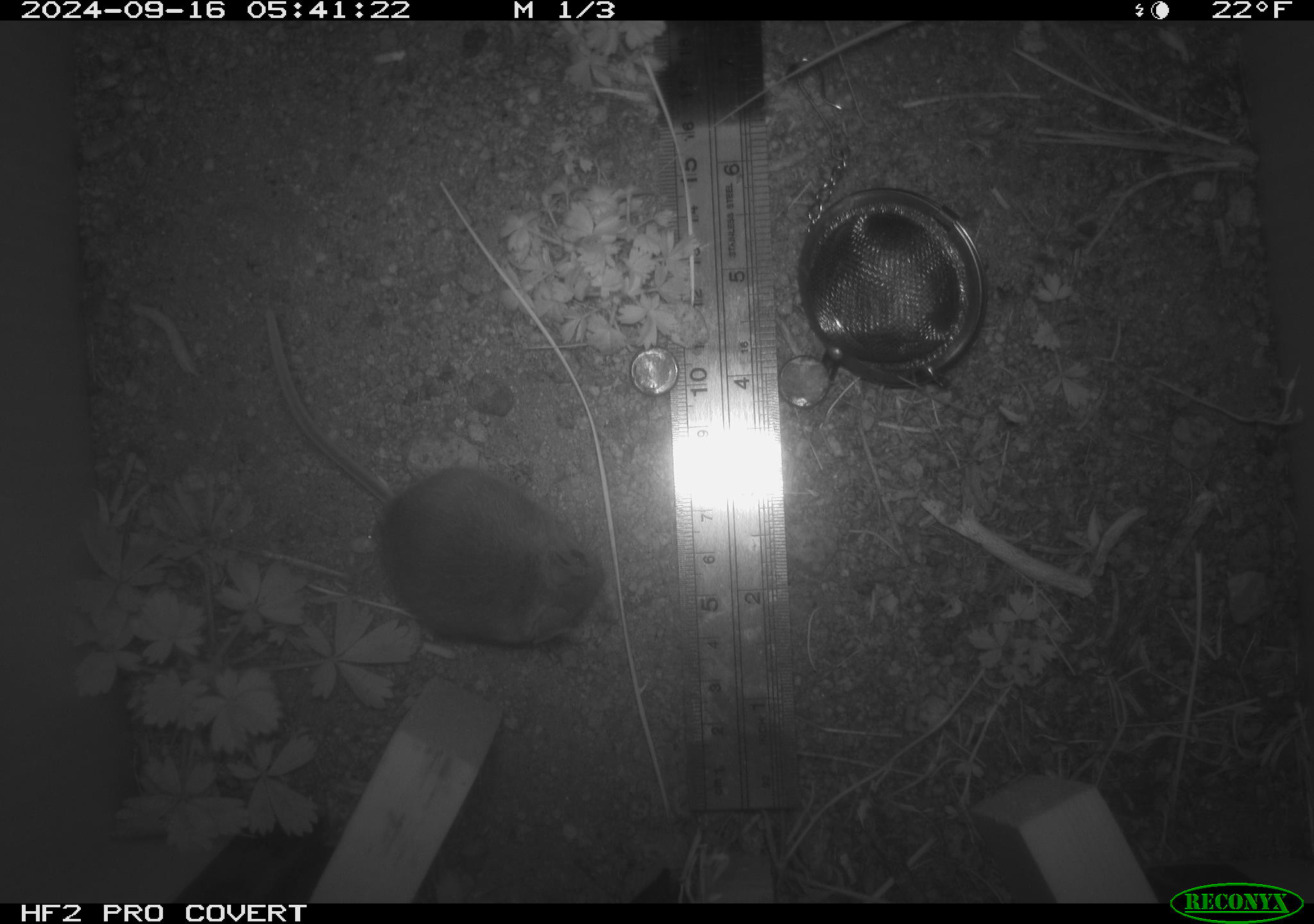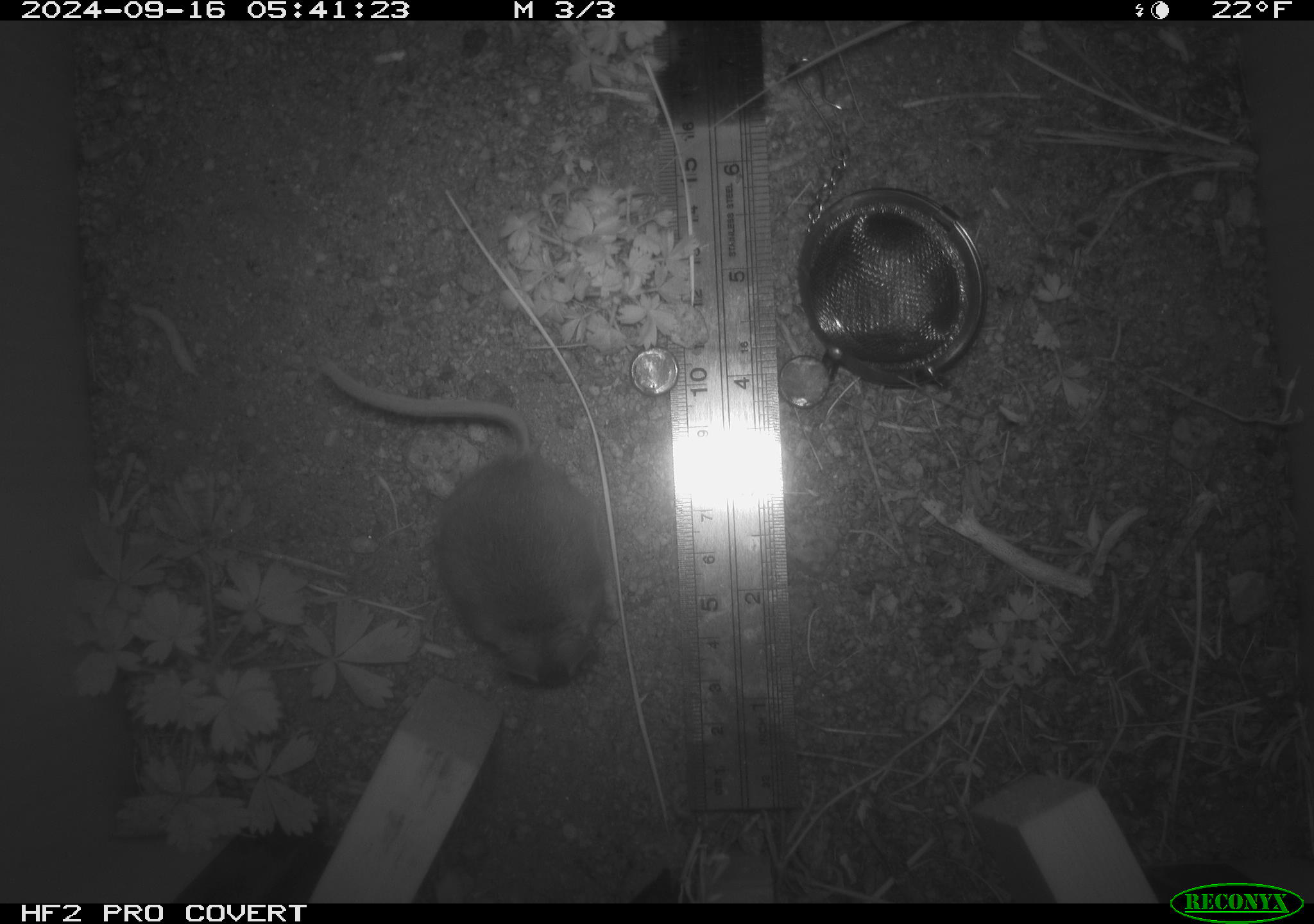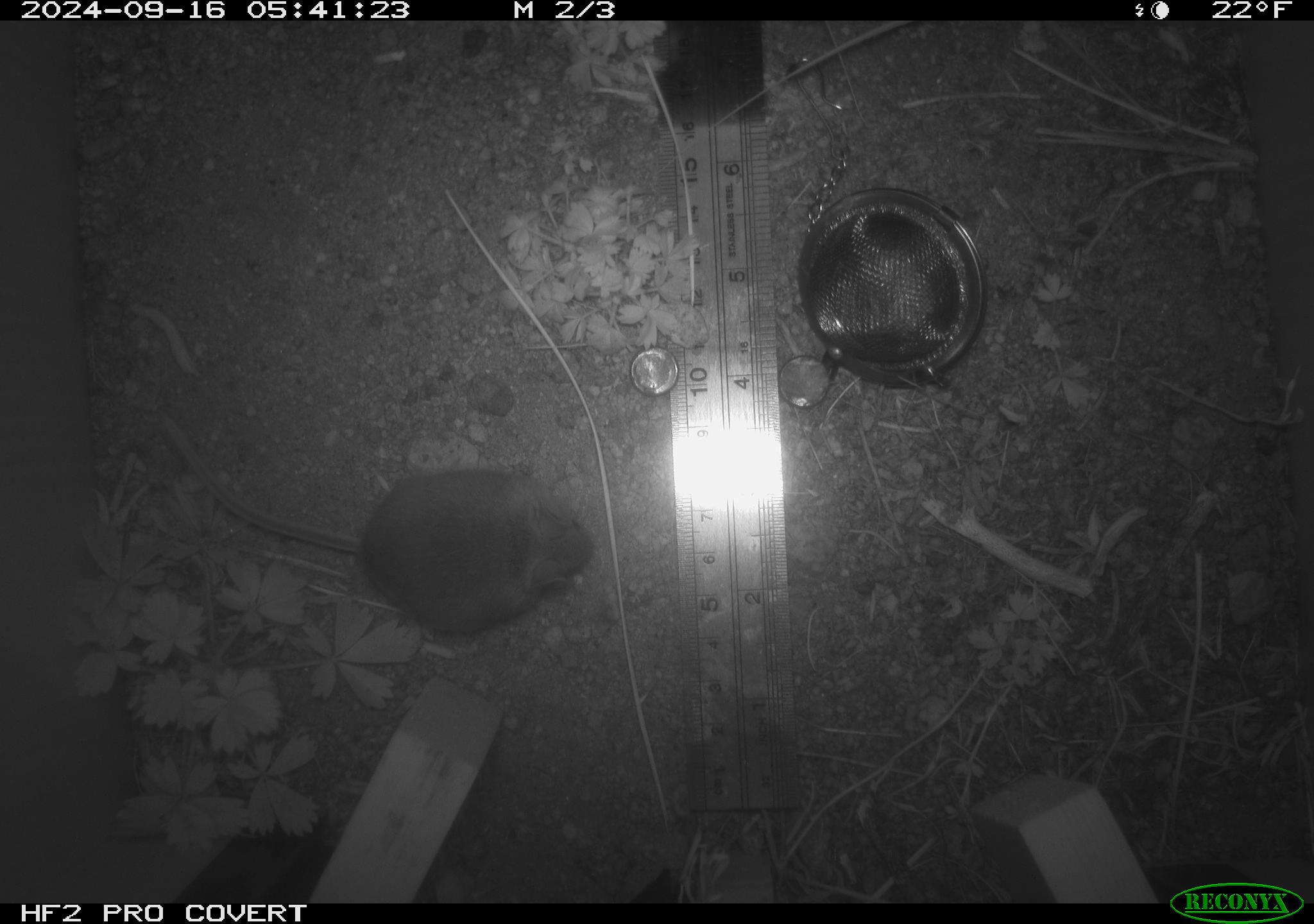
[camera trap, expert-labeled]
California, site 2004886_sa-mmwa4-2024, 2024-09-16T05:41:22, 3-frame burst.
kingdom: Animalia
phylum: Chordata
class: Mammalia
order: Rodentia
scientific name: Rodentia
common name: mouse species